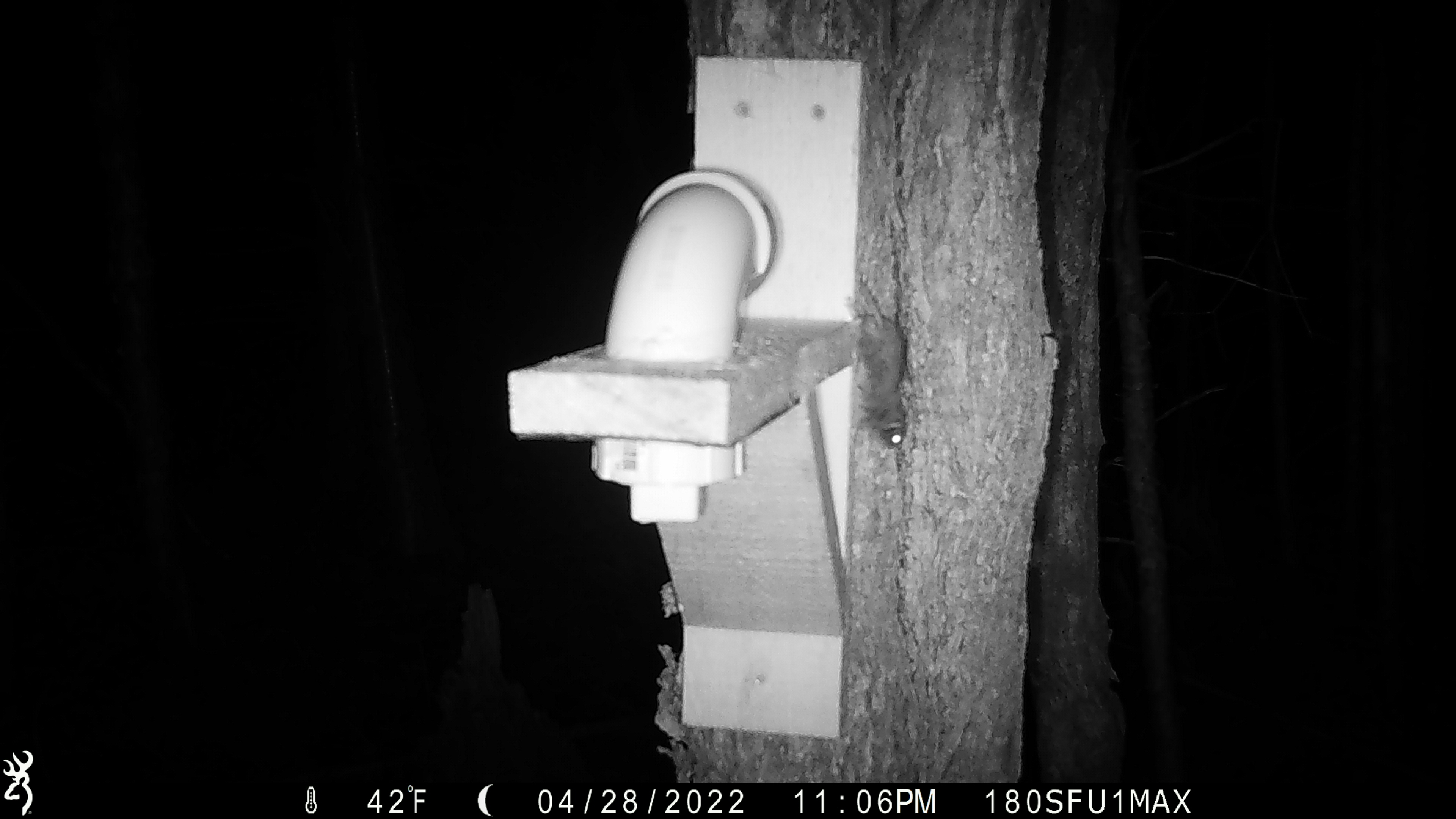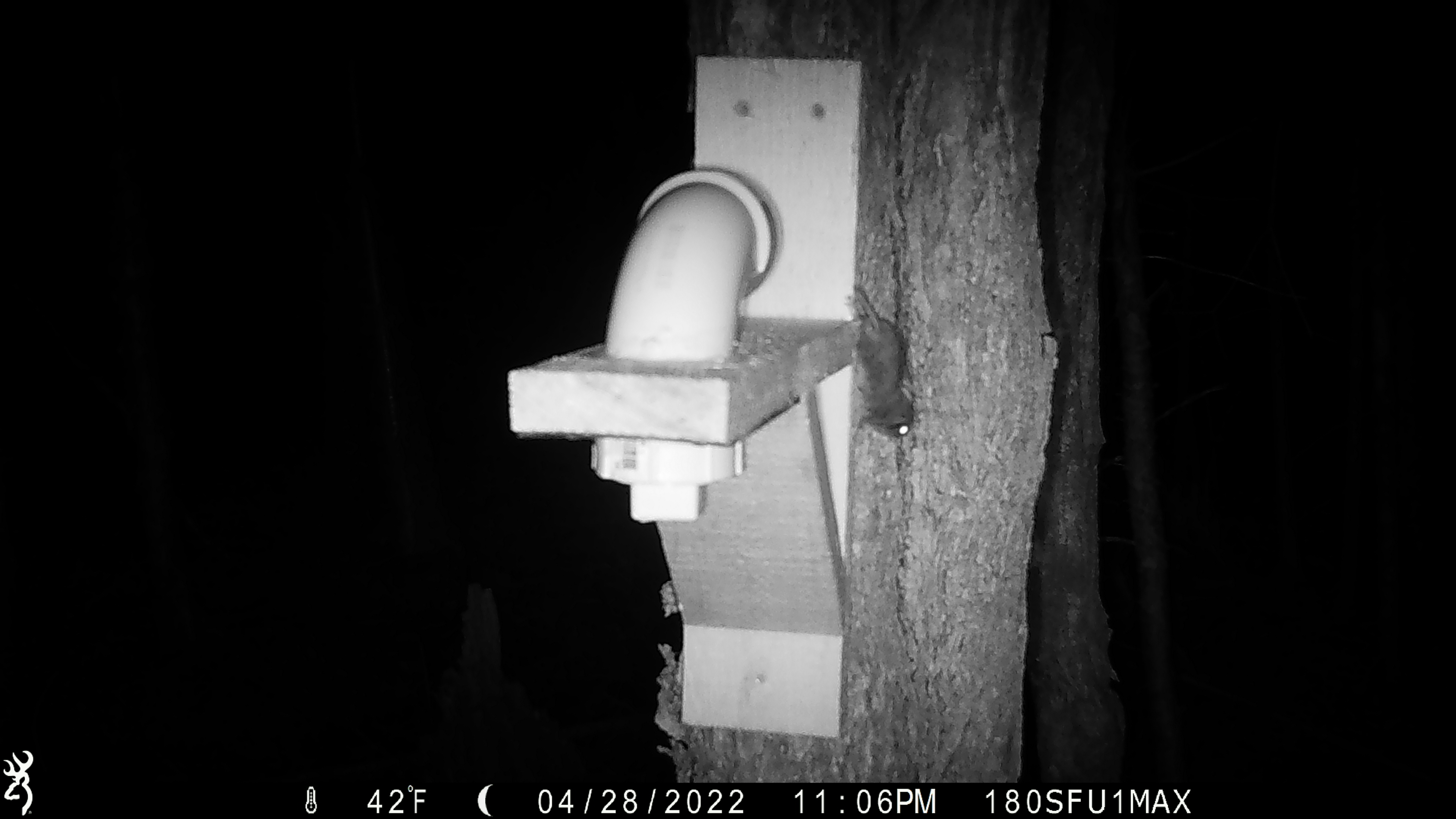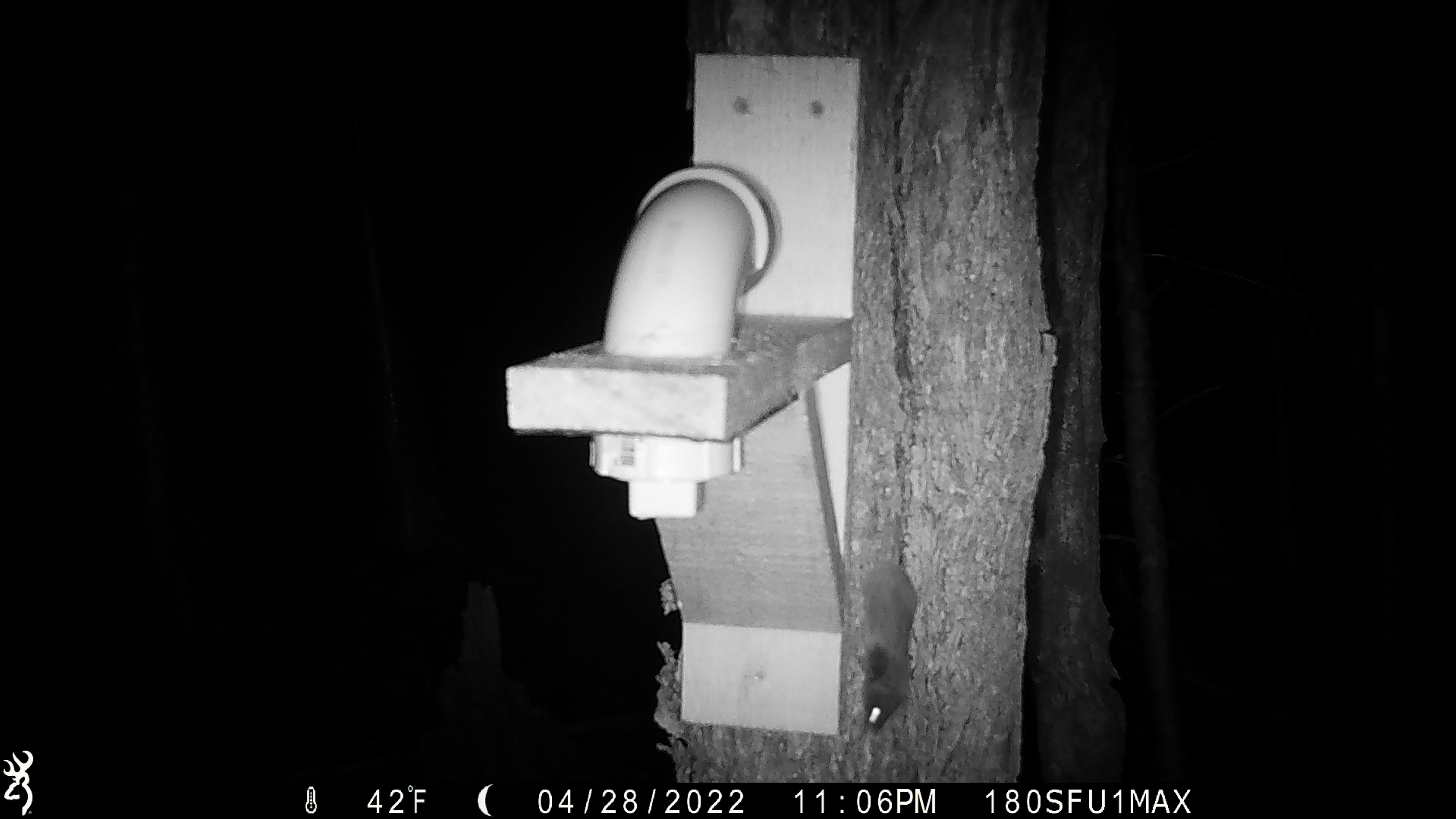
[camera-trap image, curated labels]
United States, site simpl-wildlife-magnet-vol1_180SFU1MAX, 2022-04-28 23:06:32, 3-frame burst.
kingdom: Animalia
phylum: Chordata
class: Mammalia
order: Rodentia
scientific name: Rodentia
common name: mouse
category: mouse sp.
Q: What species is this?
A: Mouse sp. (mouse) (Rodentia).